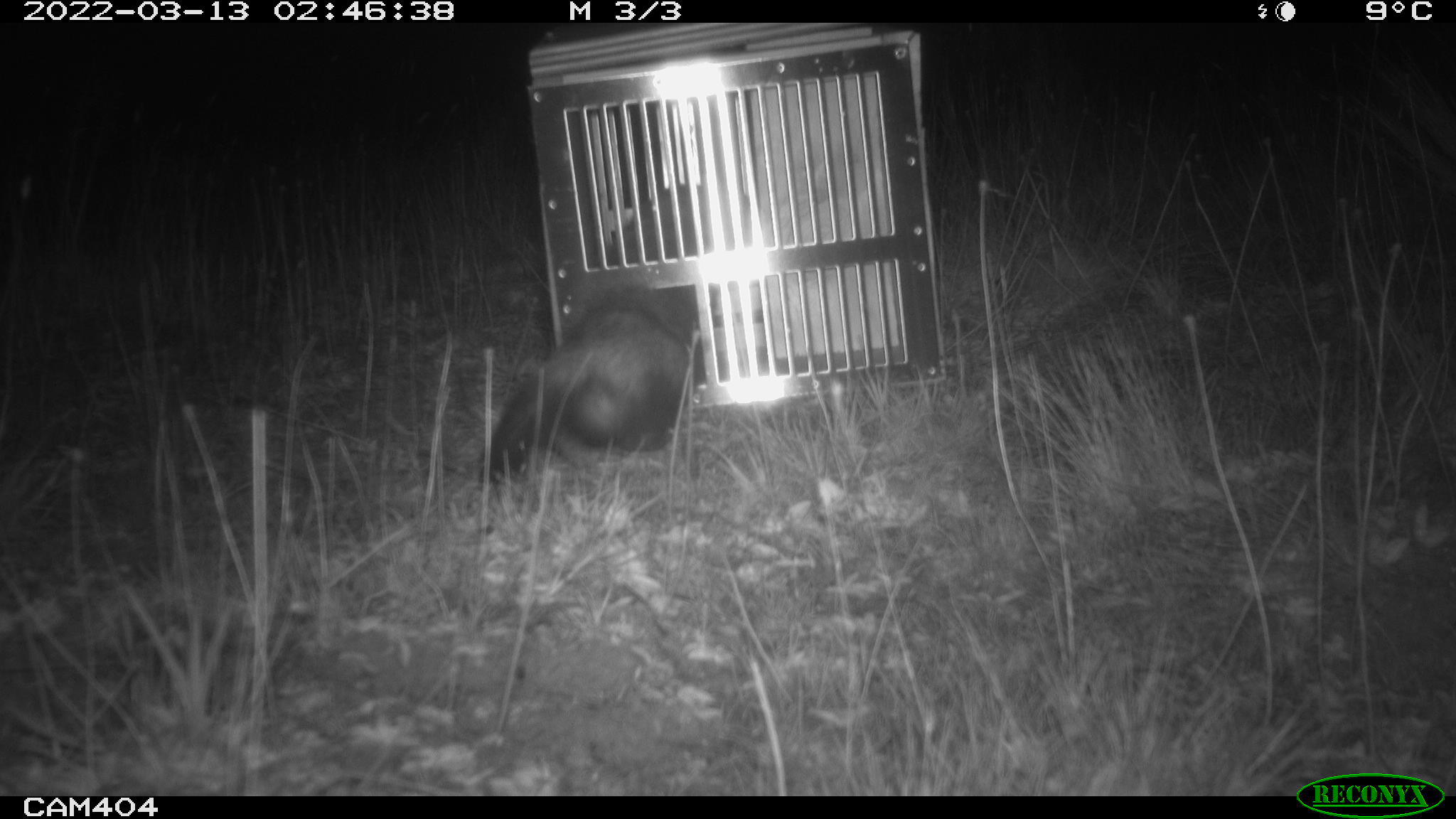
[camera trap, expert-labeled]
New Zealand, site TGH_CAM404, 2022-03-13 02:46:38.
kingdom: Animalia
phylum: Chordata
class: Mammalia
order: Carnivora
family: Mustelidae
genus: Mustela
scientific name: Mustela furo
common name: ferret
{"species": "ferret (Mustela furo)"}